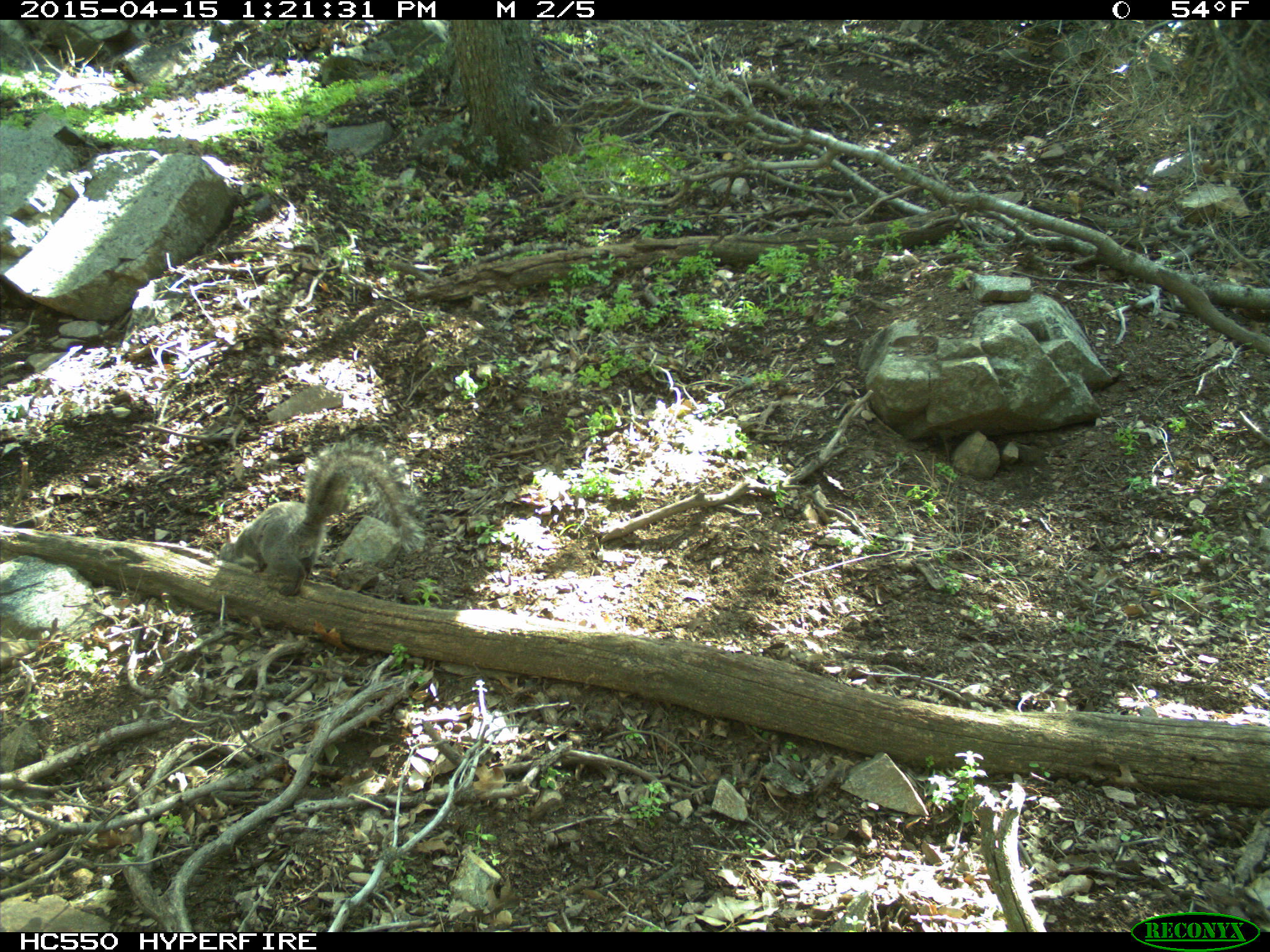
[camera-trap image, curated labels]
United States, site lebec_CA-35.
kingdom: Animalia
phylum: Chordata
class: Mammalia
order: Rodentia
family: Sciuridae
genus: Sciurus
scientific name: Sciurus carolinensis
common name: eastern gray squirrel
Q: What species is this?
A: Sciurus carolinensis (eastern gray squirrel).